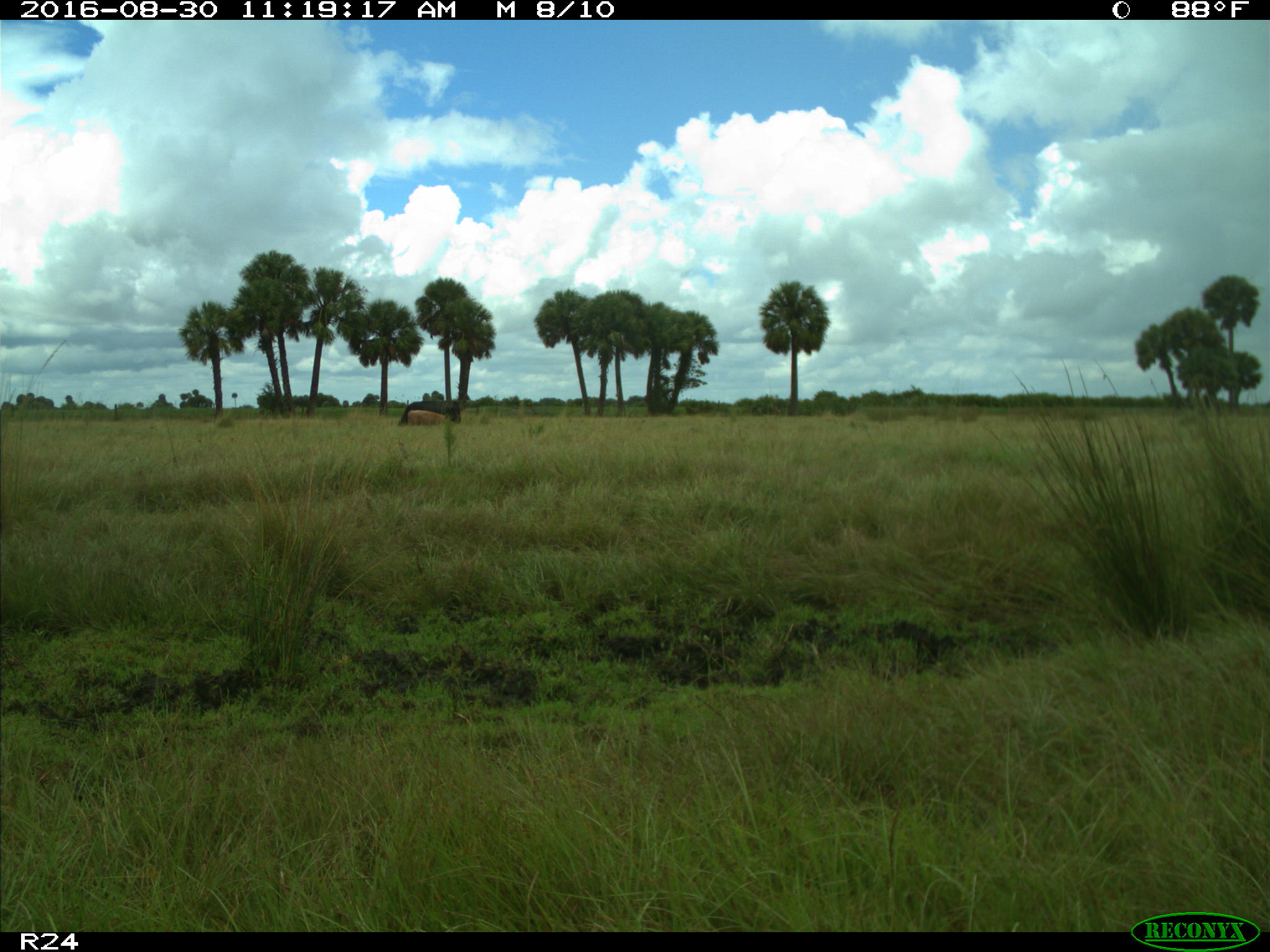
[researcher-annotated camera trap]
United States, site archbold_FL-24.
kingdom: Animalia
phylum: Chordata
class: Mammalia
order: Artiodactyla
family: Bovidae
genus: Bos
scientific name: Bos taurus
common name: domestic cow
Bos taurus (domestic cow).